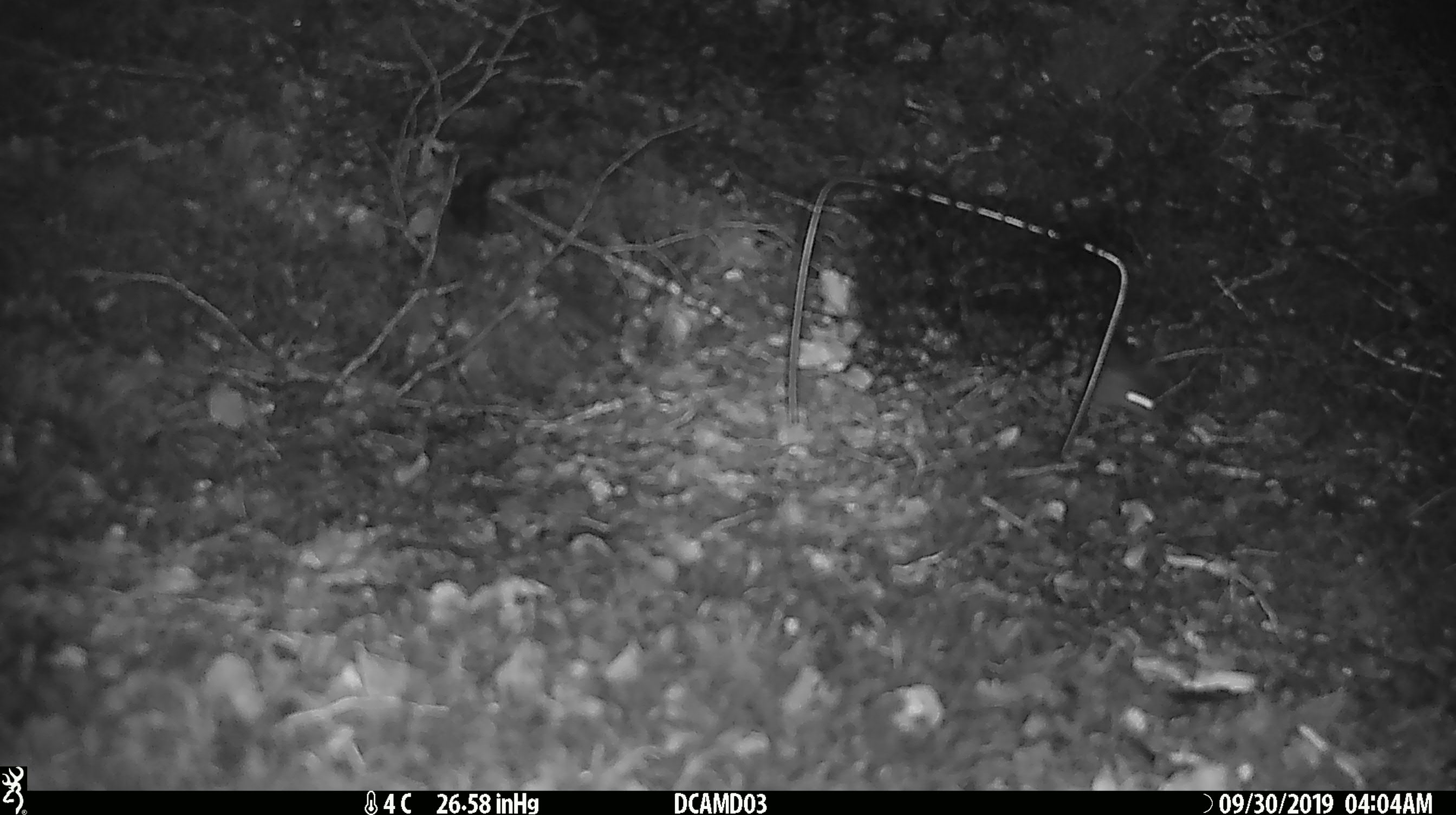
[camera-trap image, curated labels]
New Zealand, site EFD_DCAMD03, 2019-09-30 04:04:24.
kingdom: Animalia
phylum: Chordata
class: Mammalia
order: Rodentia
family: Muridae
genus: Mus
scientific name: Mus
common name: mouse